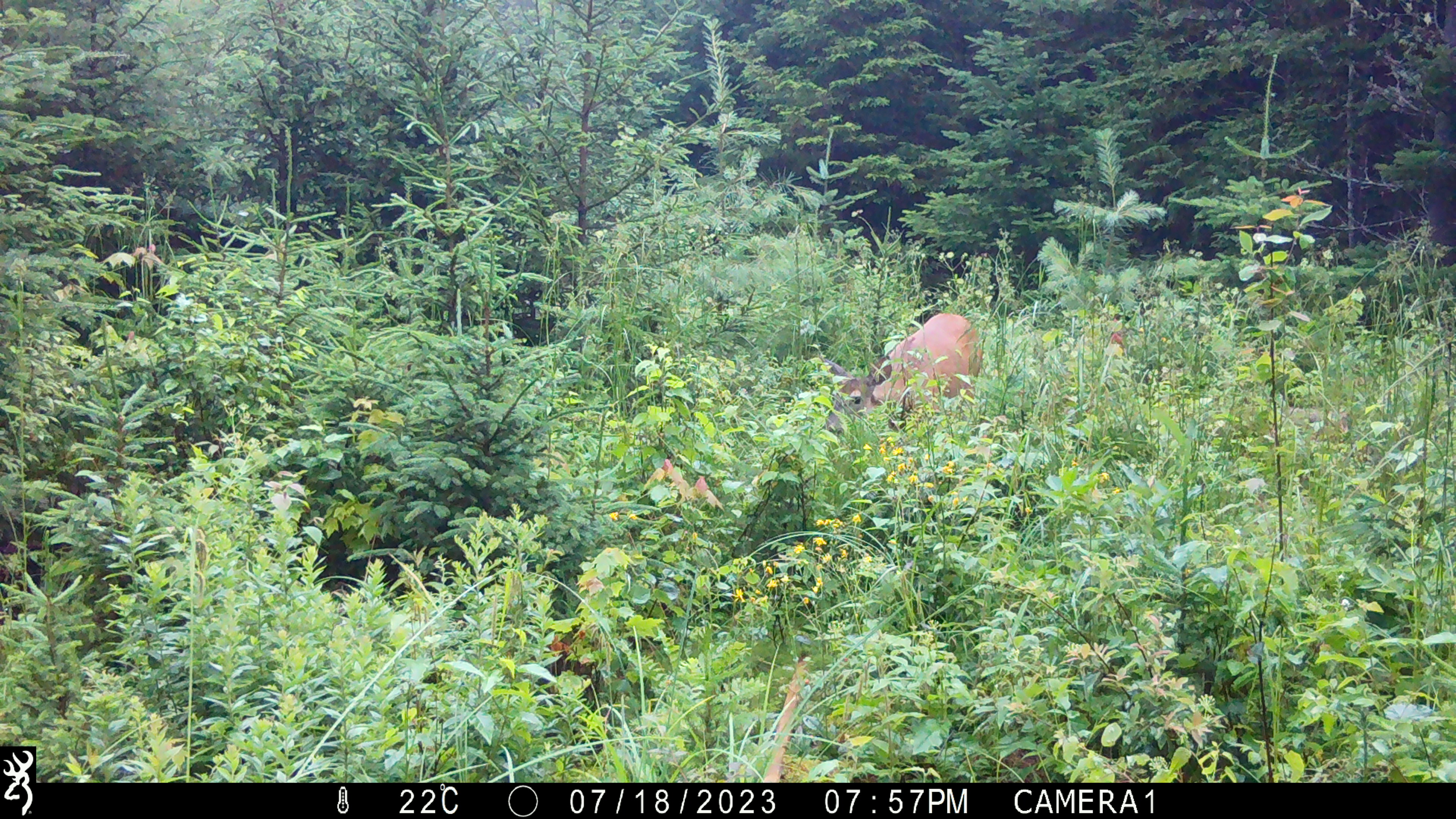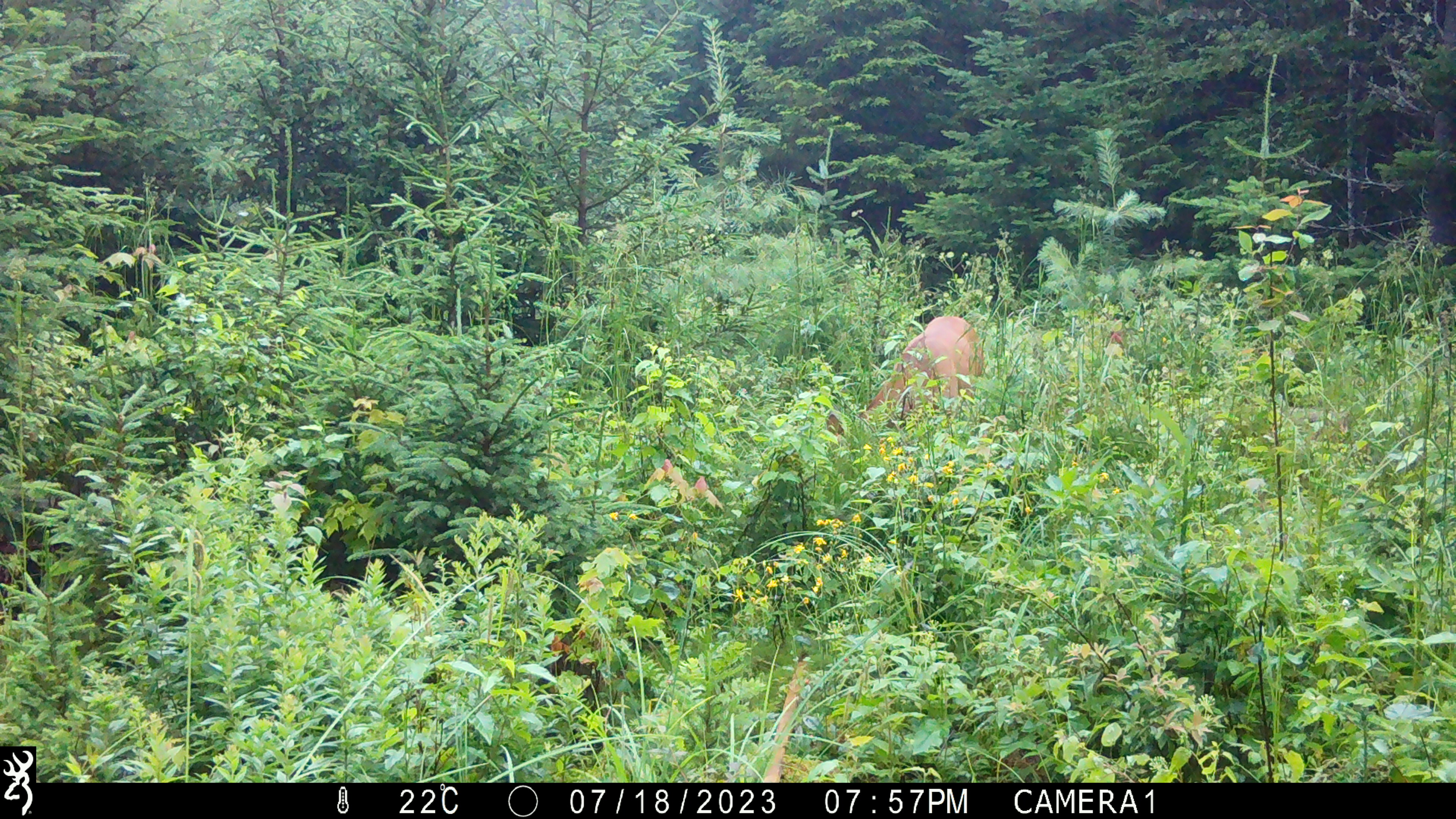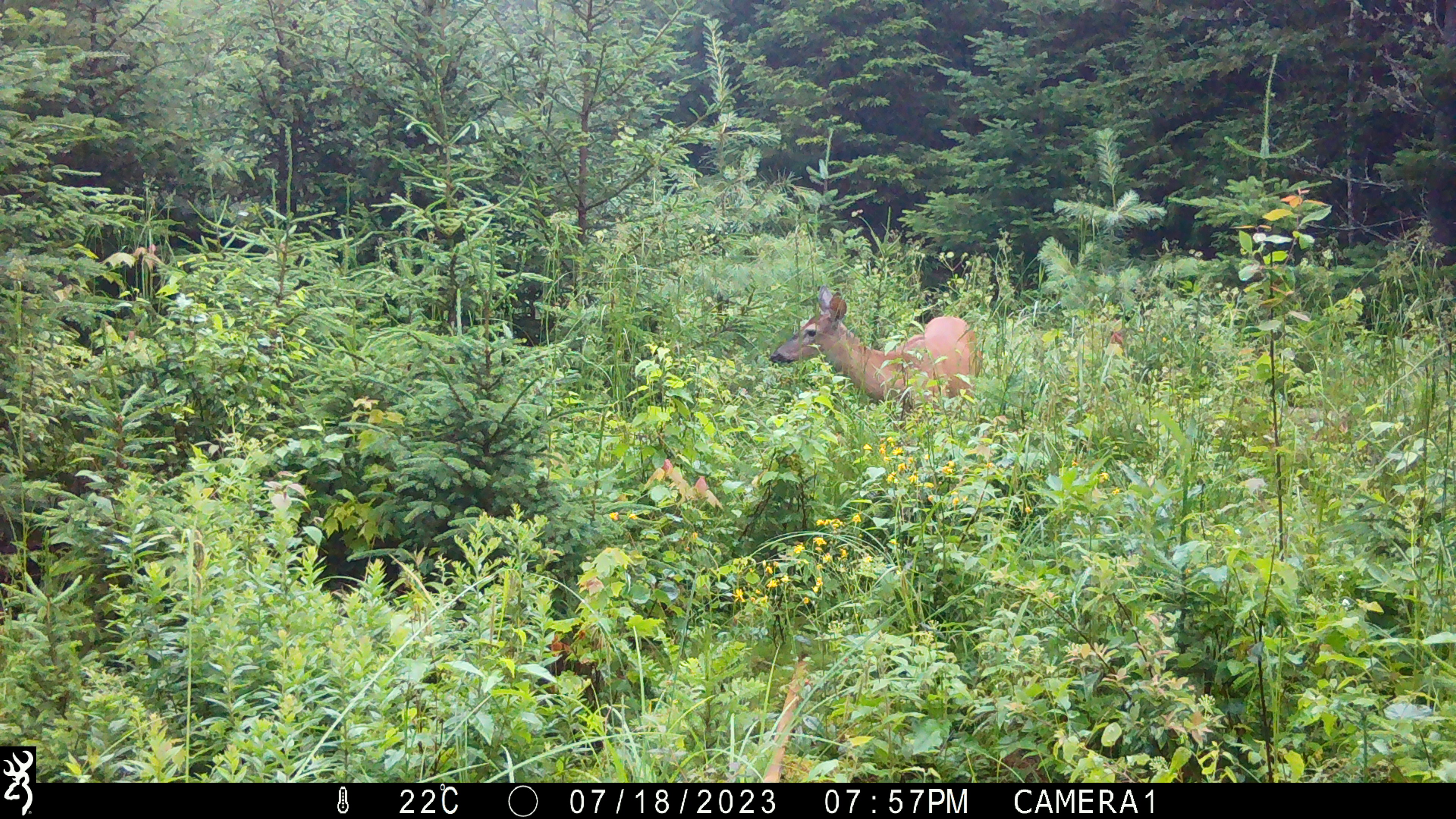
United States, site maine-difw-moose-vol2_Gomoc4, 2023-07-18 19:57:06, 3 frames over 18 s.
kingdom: Animalia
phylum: Chordata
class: Mammalia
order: Artiodactyla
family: Cervidae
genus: Odocoileus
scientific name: Odocoileus virginianus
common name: white-tailed deer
White-tailed deer (Odocoileus virginianus).